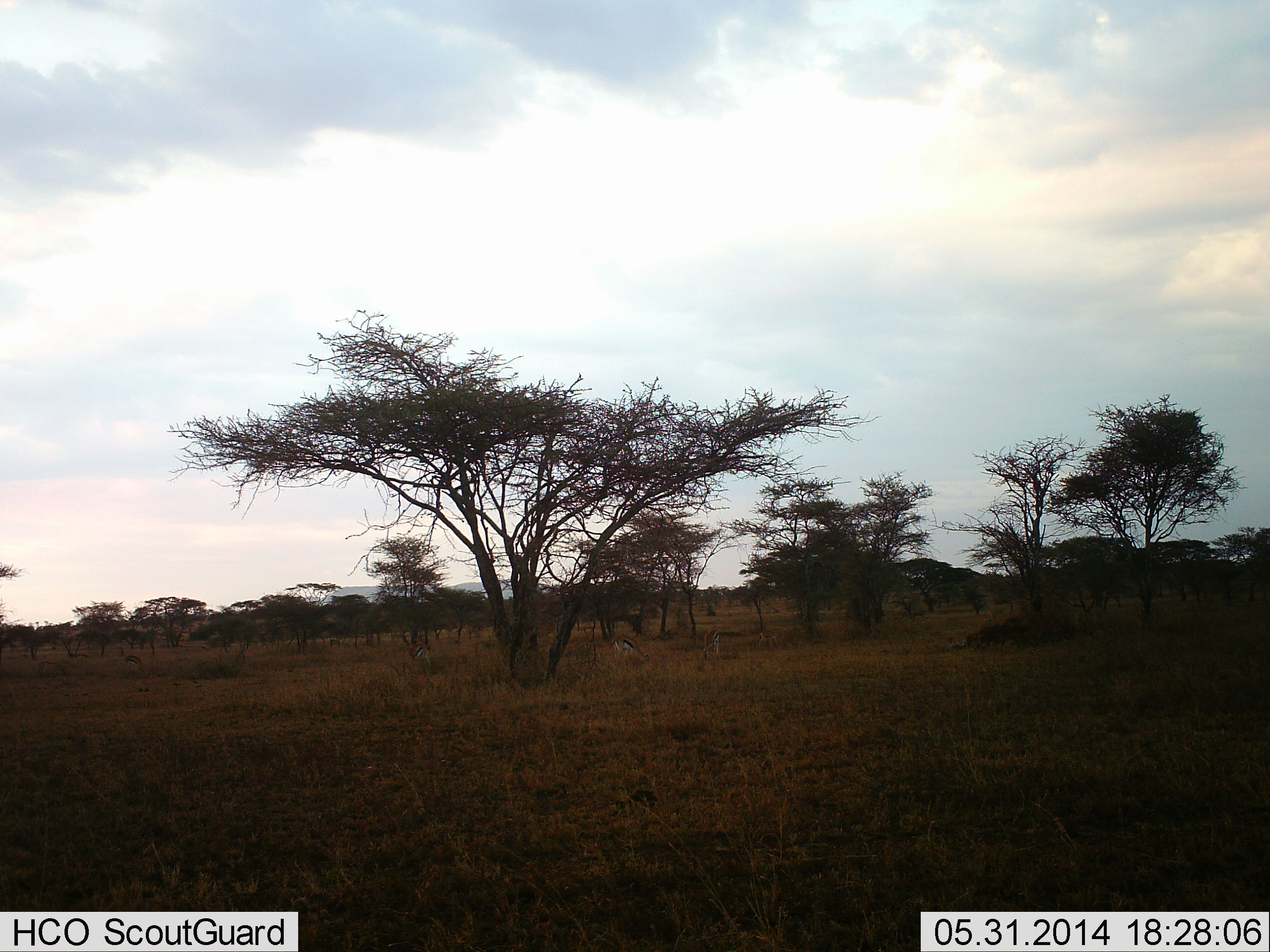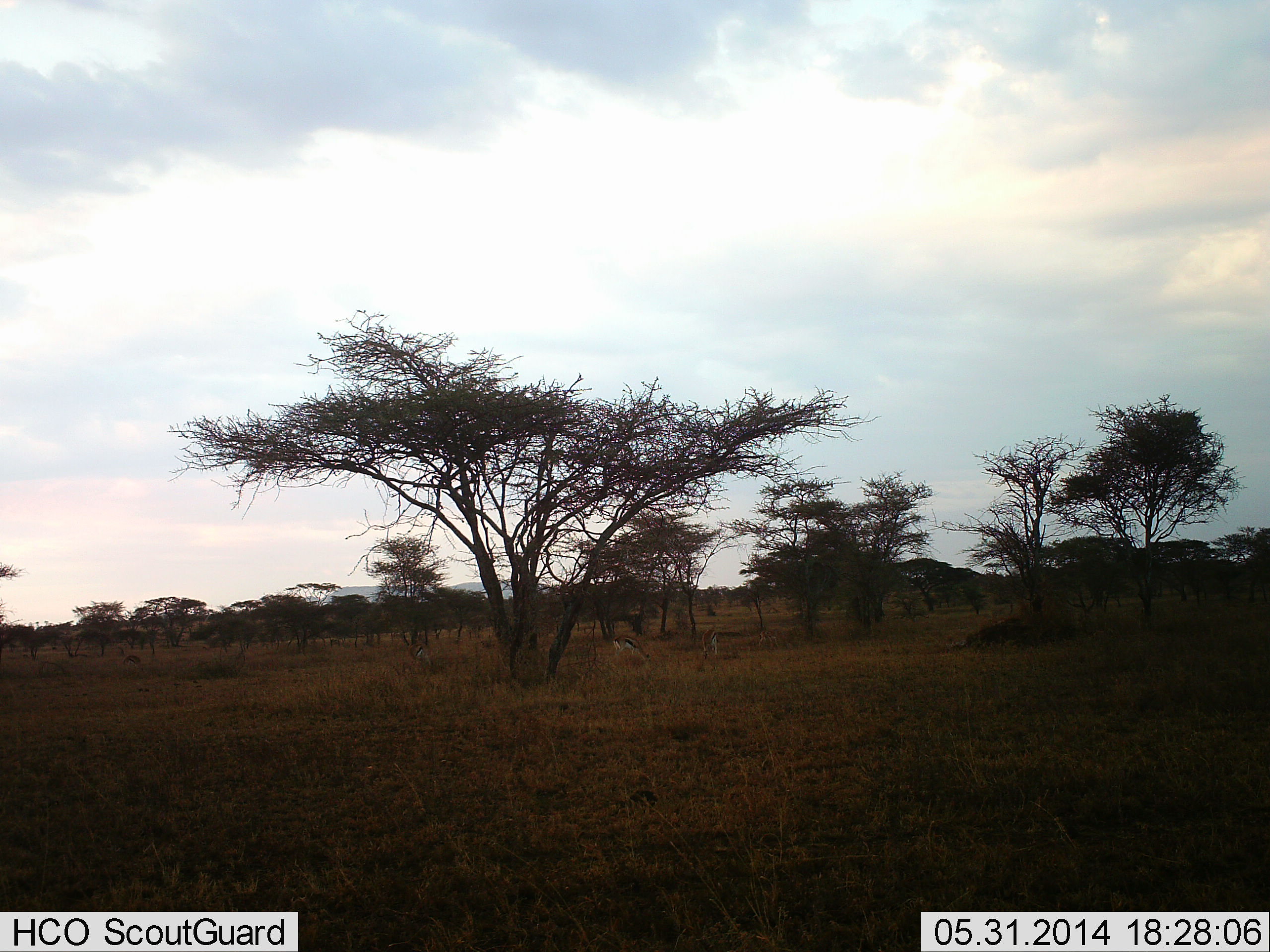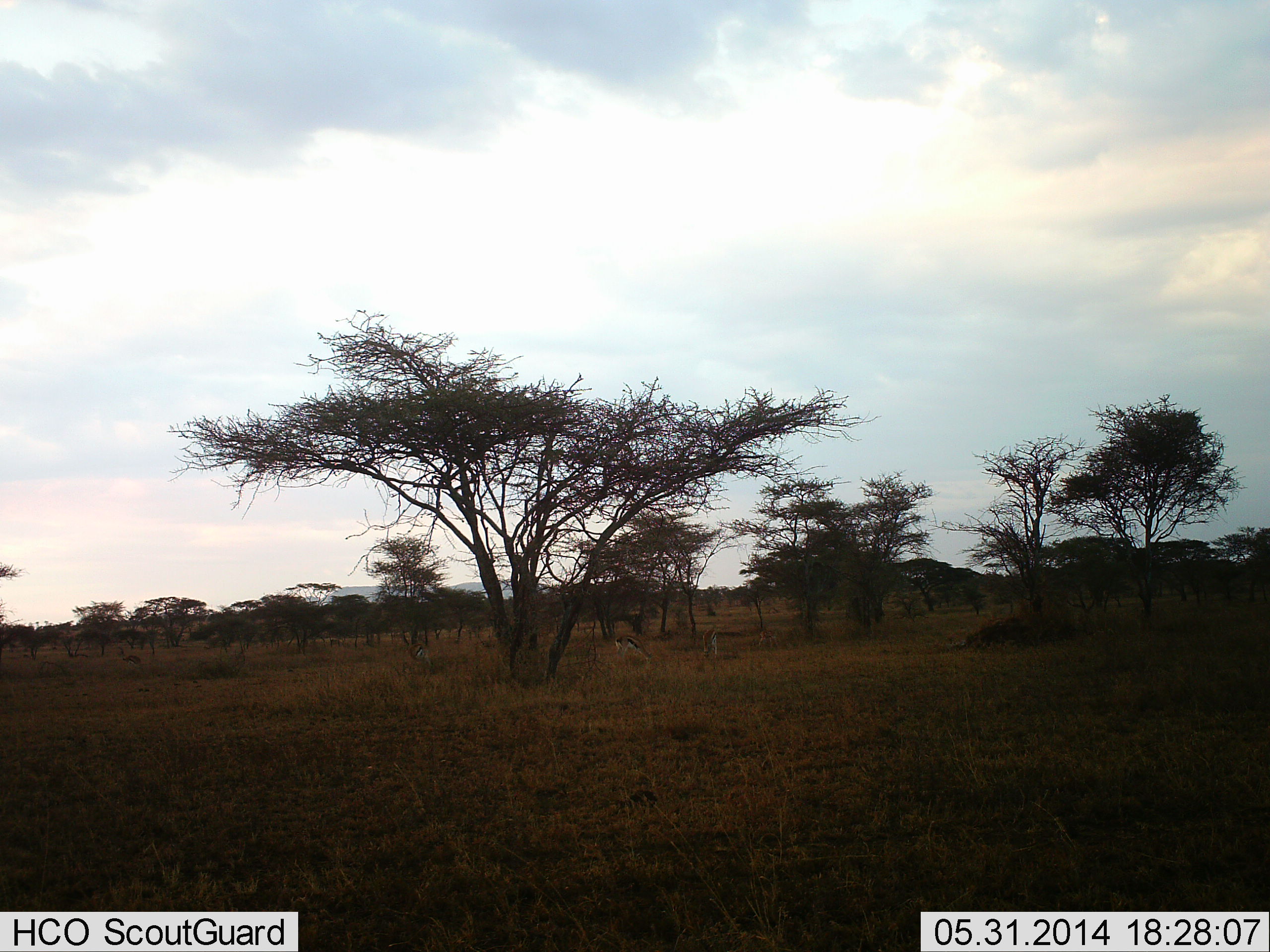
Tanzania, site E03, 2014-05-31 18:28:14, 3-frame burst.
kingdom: Animalia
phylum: Chordata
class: Mammalia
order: Artiodactyla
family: Bovidae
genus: Eudorcas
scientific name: Eudorcas thomsonii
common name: thomson's gazelle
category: gazellethomsons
Gazellethomsons (thomson's gazelle) (Eudorcas thomsonii), count 3. Behavior (volunteer vote fractions): standing 20%, resting 0%, moving 0%, interacting 0%. Young present (vote fraction): 0%. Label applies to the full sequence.